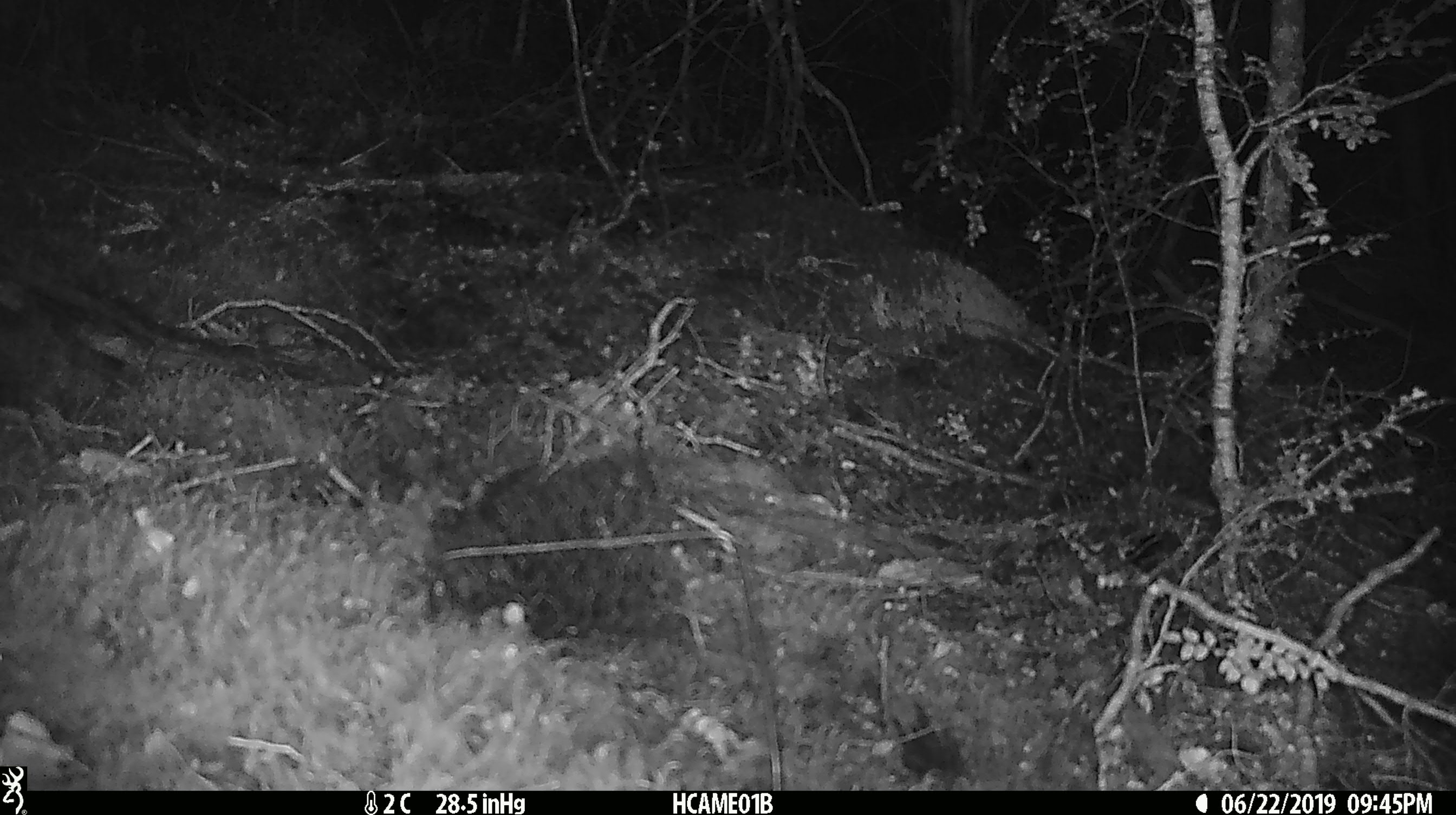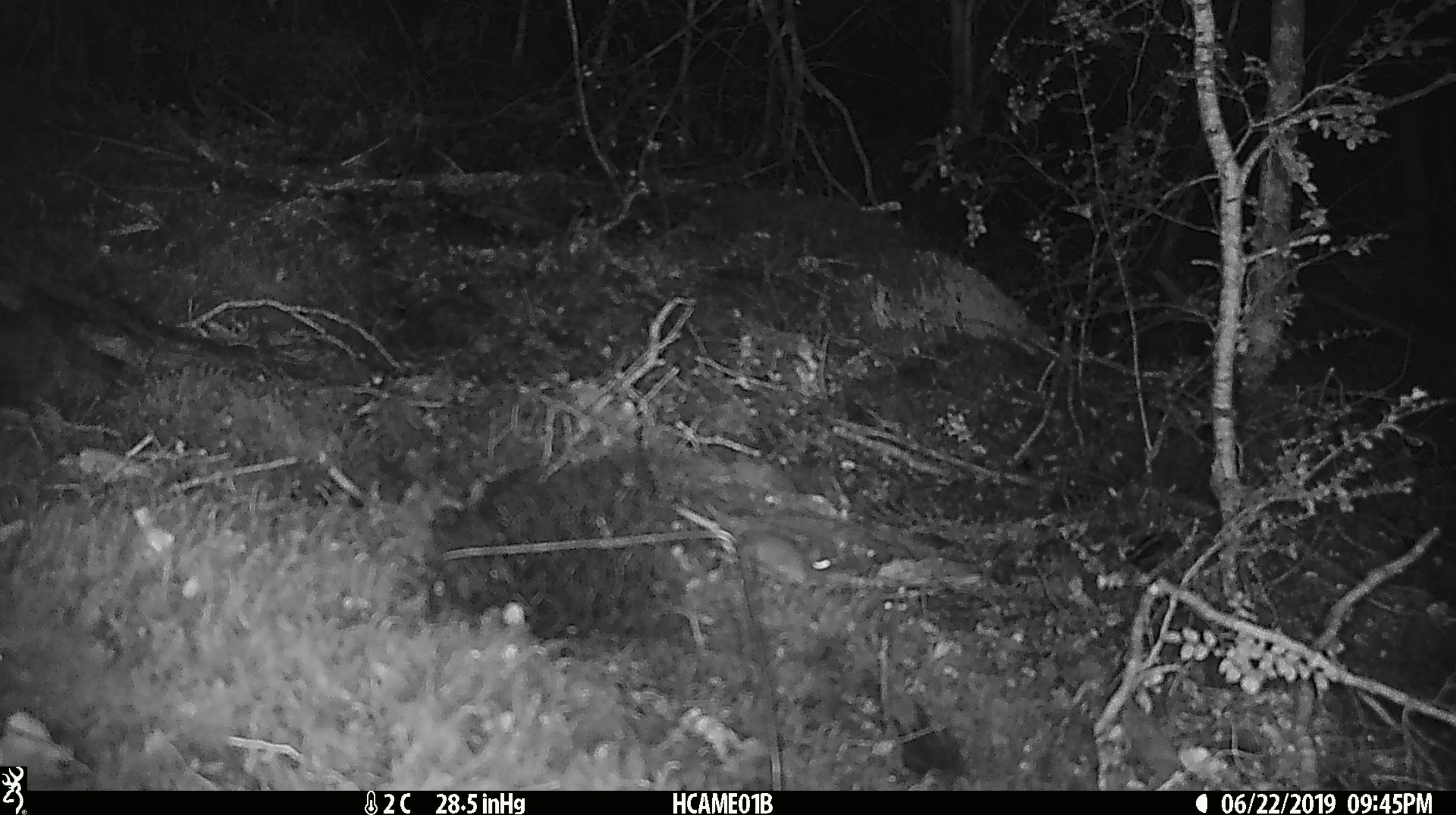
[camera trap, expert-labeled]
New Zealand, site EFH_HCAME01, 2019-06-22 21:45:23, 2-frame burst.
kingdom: Animalia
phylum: Chordata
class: Mammalia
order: Rodentia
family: Muridae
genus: Mus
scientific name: Mus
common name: mouse